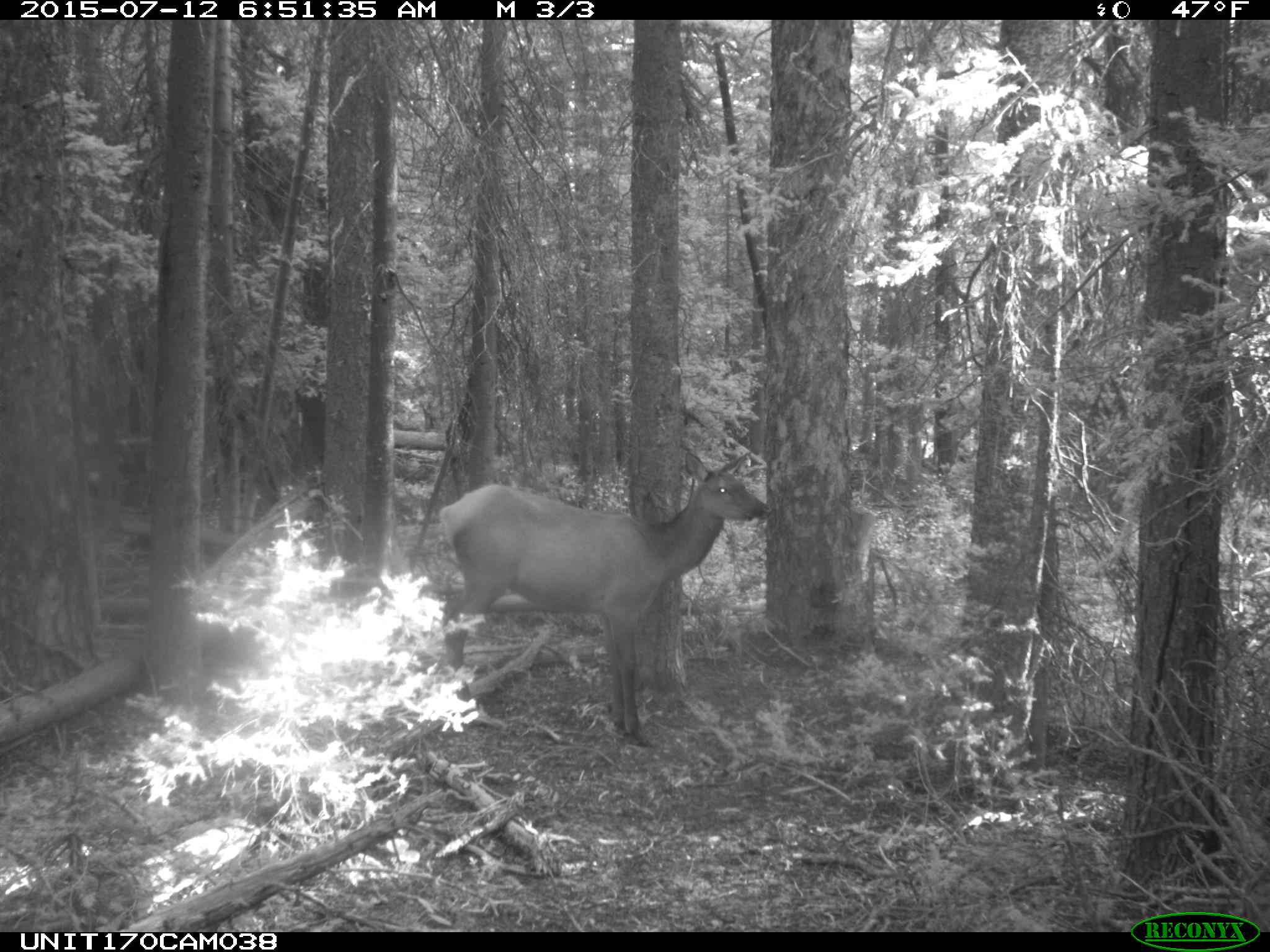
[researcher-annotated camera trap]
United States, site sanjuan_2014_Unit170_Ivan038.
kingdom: Animalia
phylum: Chordata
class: Mammalia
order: Artiodactyla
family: Cervidae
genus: Cervus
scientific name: Cervus elaphus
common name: red deer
Cervus elaphus (red deer).